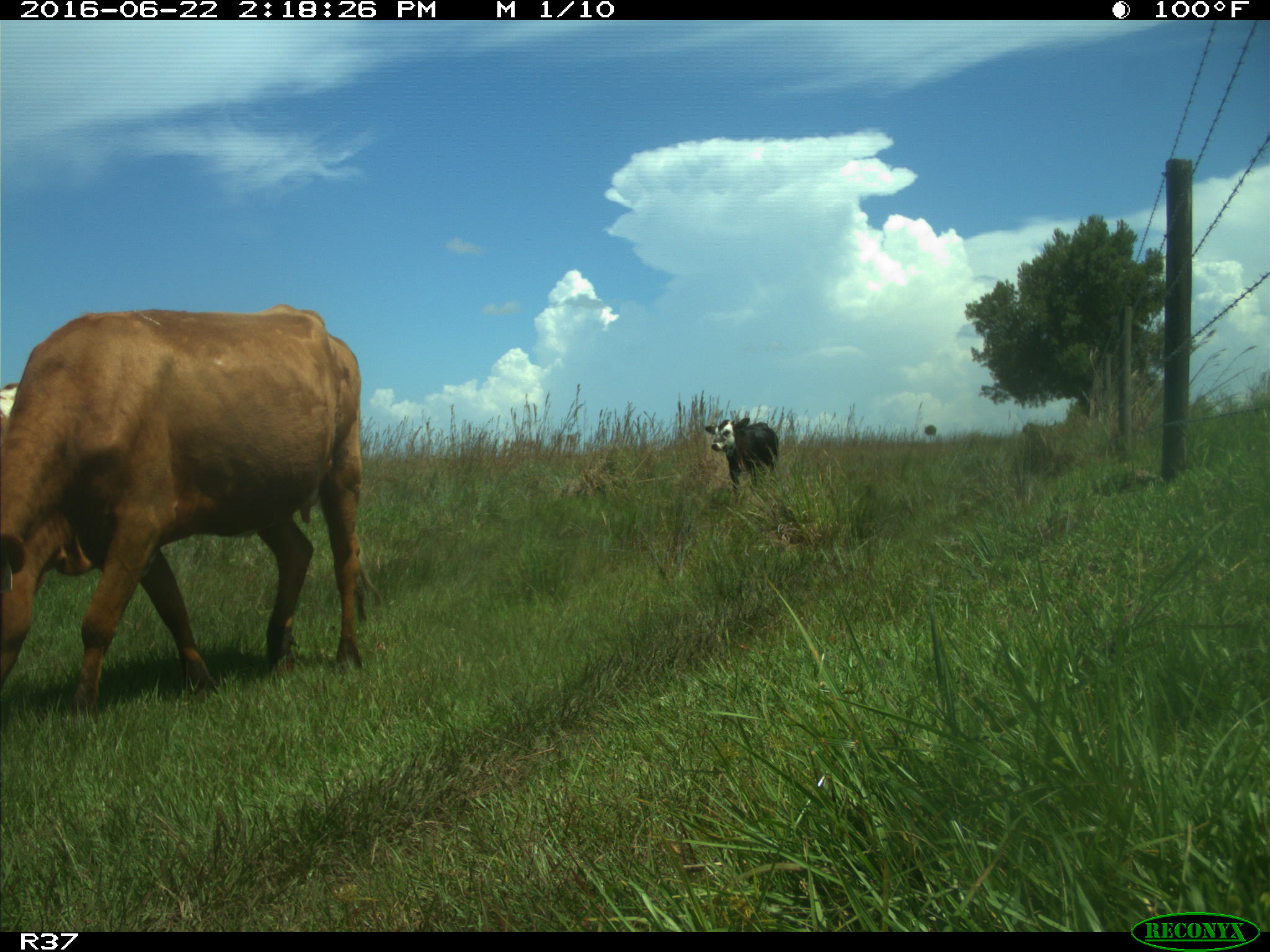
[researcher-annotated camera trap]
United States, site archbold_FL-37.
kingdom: Animalia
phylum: Chordata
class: Mammalia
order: Artiodactyla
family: Bovidae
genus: Bos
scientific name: Bos taurus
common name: domestic cow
Bos taurus (domestic cow).